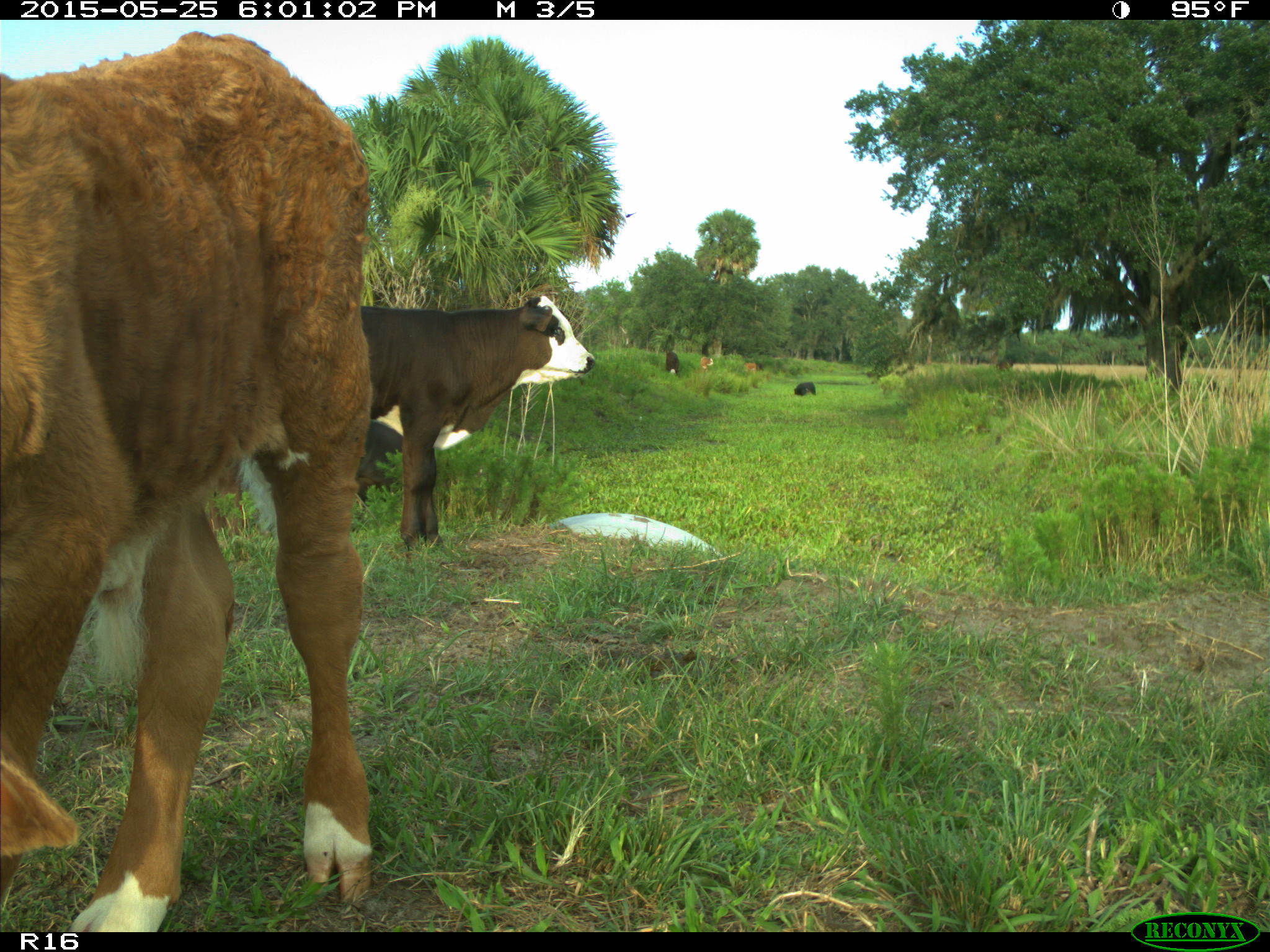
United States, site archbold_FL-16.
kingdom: Animalia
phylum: Chordata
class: Mammalia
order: Artiodactyla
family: Bovidae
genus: Bos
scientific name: Bos taurus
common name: domestic cow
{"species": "Bos taurus (domestic cow)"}